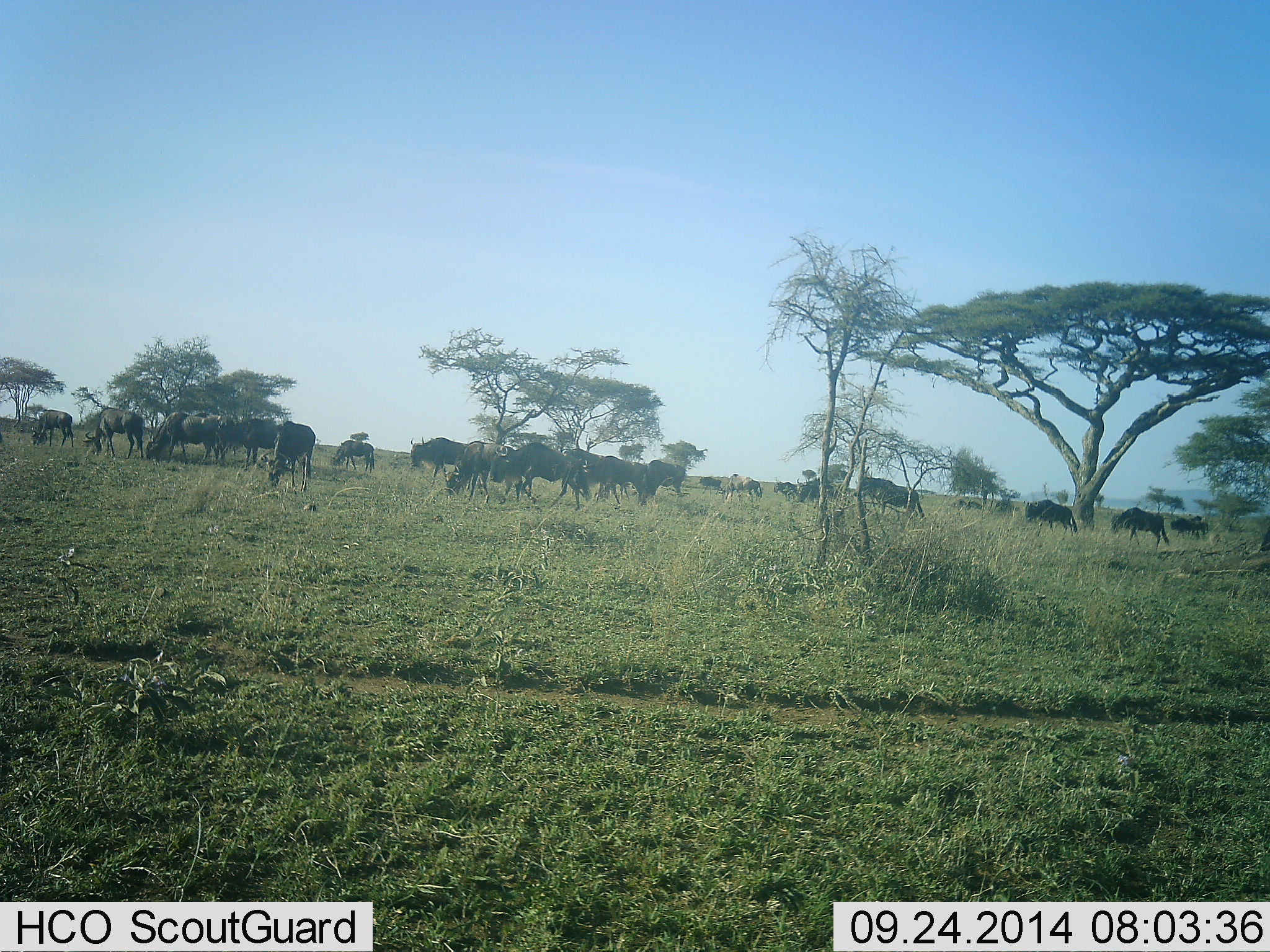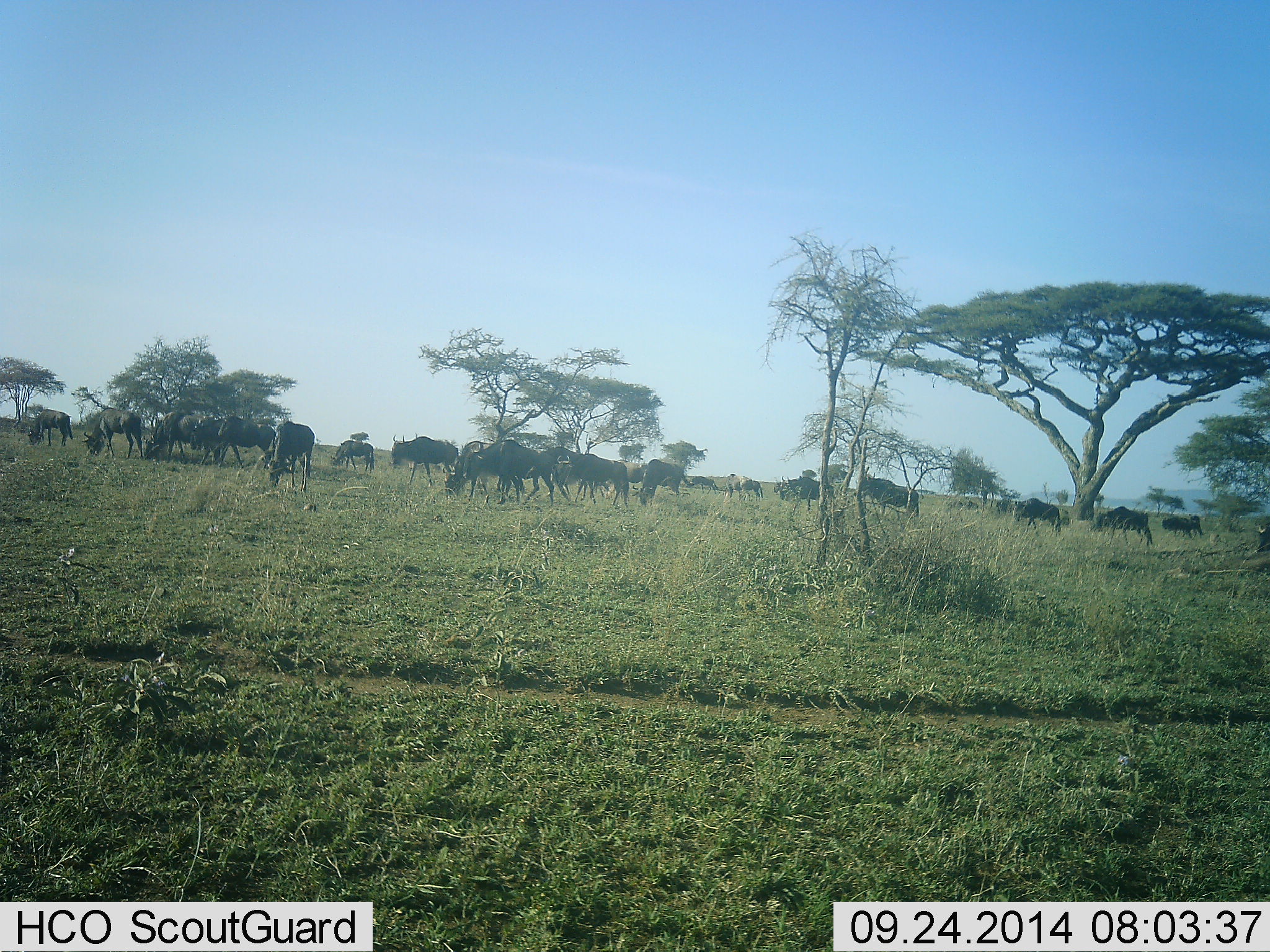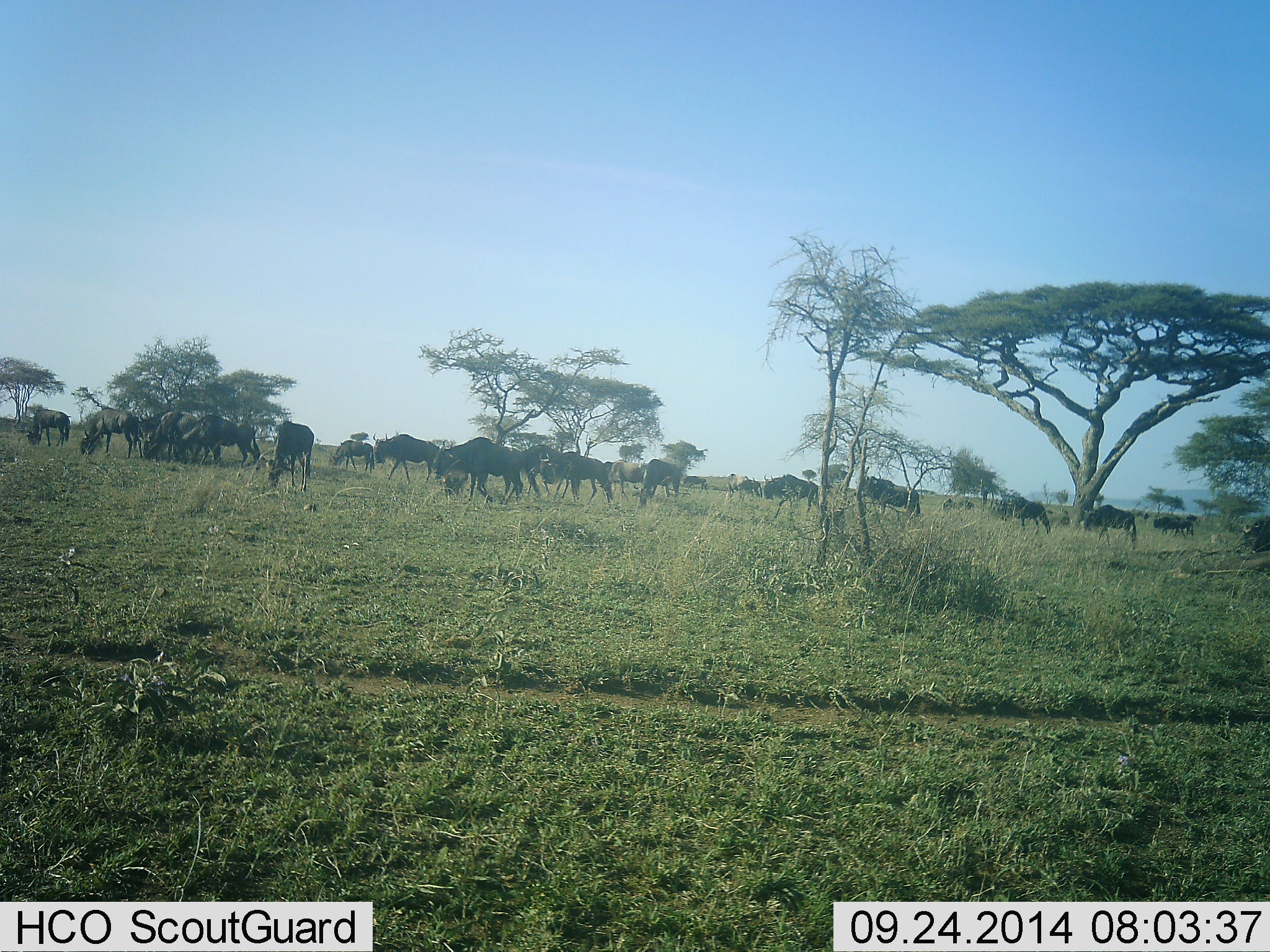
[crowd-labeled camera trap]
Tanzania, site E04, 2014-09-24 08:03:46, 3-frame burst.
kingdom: Animalia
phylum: Chordata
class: Mammalia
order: Artiodactyla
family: Bovidae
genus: Connochaetes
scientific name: Connochaetes taurinus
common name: blue wildebeest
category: wildebeest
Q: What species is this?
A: Wildebeest (blue wildebeest) (Connochaetes taurinus).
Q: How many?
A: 11-50.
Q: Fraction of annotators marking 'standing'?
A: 40%.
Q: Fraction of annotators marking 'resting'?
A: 10%.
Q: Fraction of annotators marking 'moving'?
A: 80%.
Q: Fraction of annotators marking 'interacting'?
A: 10%.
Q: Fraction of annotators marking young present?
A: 10%.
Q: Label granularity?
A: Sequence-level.